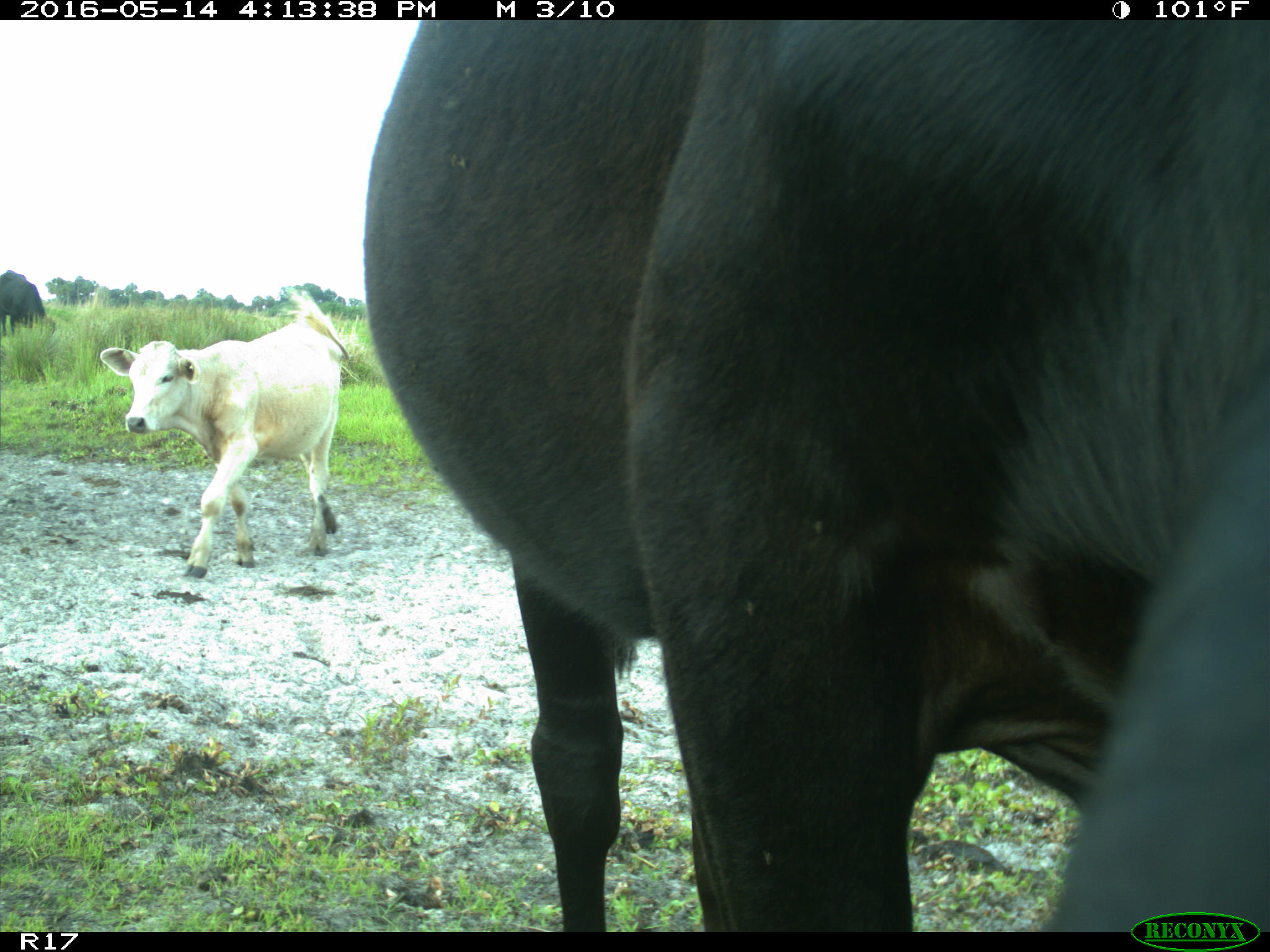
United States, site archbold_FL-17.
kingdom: Animalia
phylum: Chordata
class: Mammalia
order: Artiodactyla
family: Bovidae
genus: Bos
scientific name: Bos taurus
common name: domestic cow